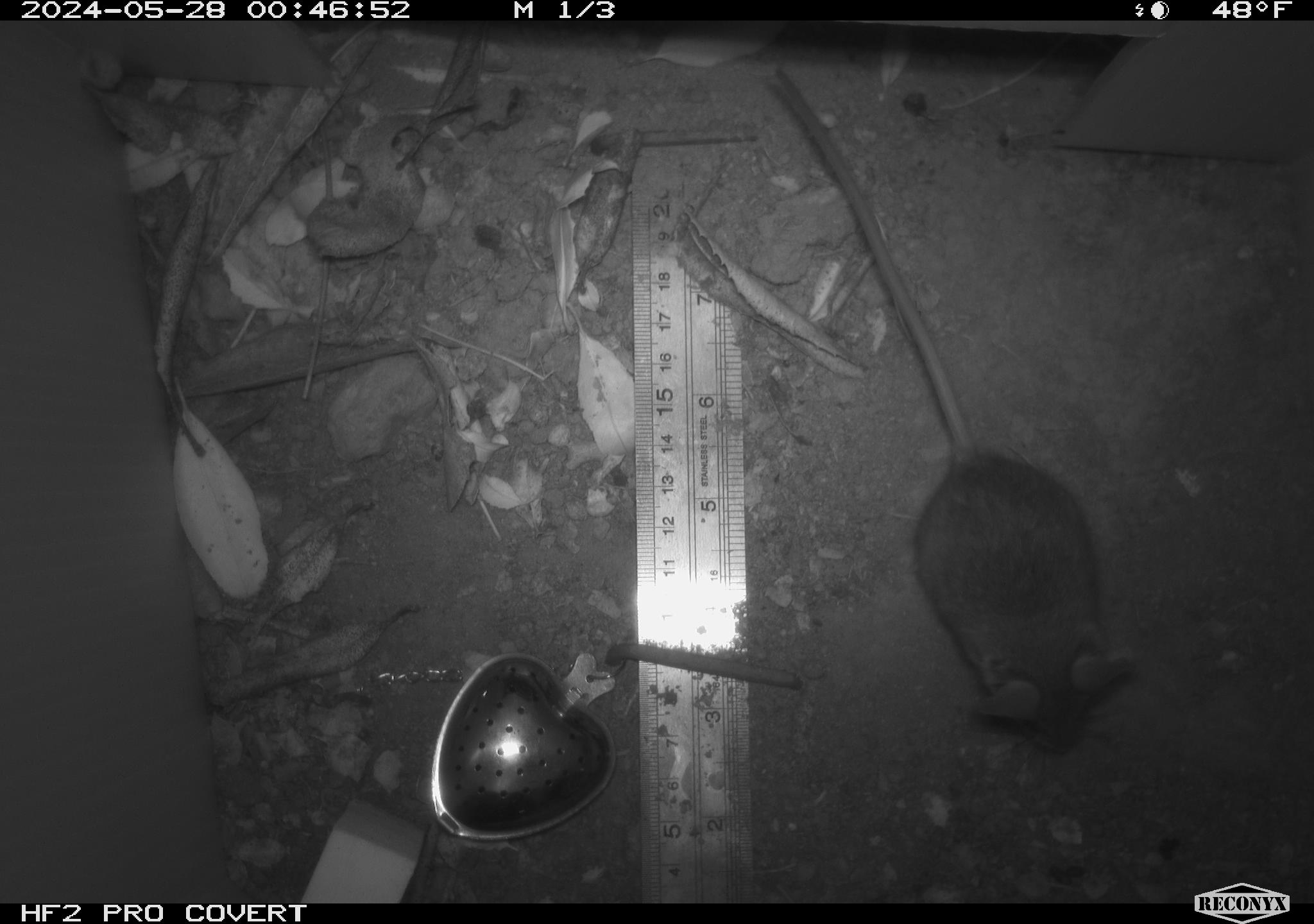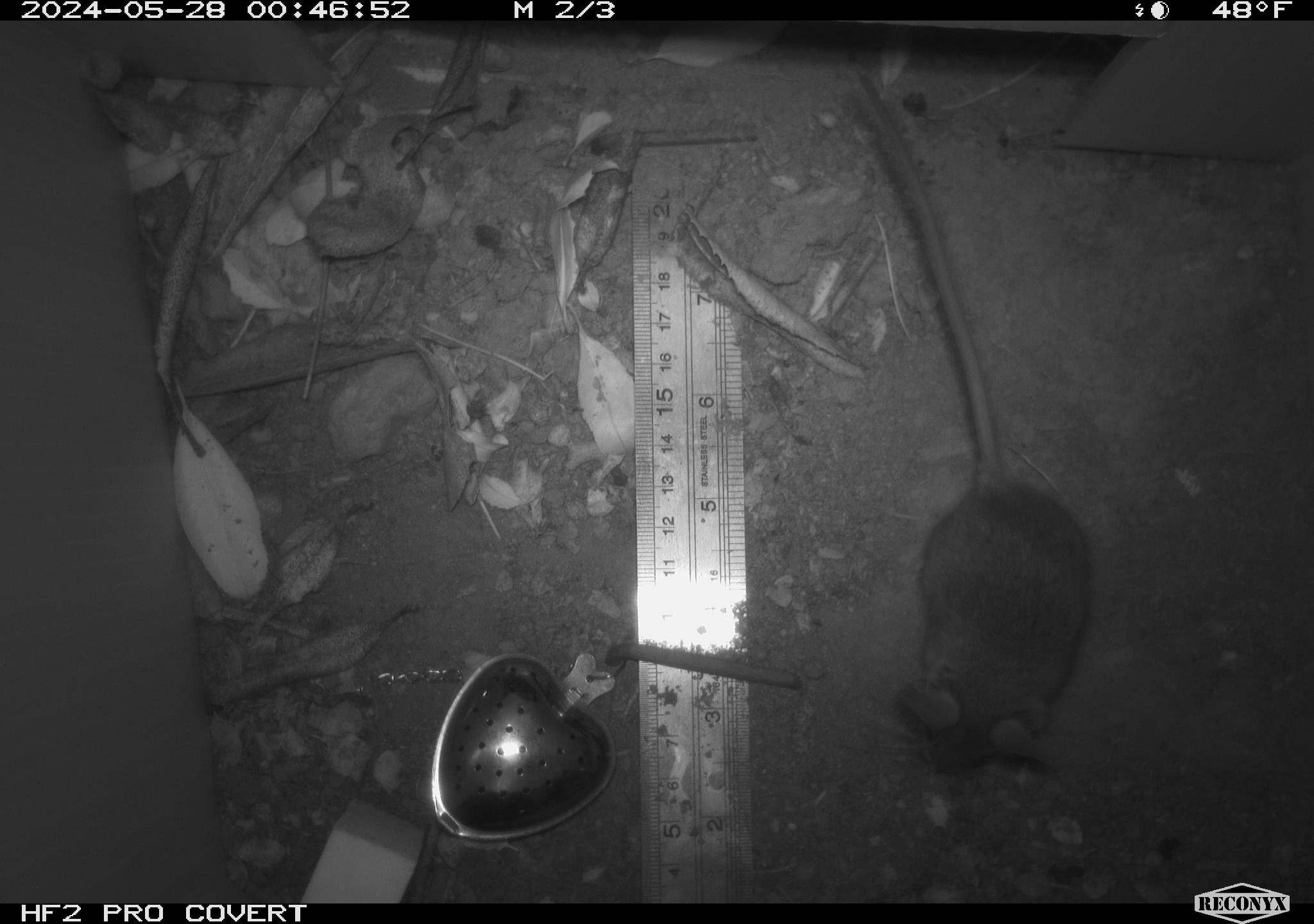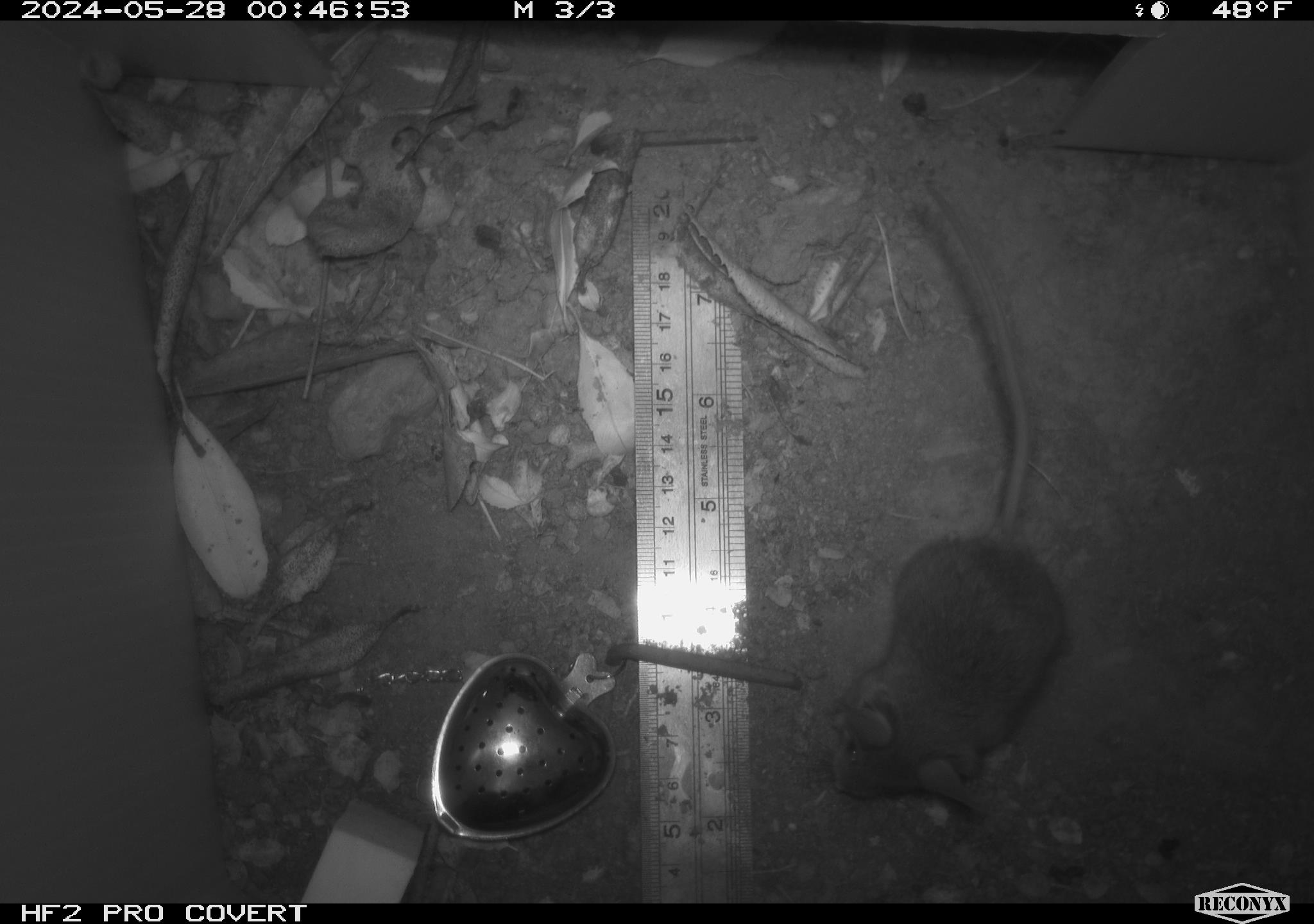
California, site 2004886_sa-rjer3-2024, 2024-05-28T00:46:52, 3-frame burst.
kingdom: Animalia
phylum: Chordata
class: Mammalia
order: Rodentia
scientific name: Rodentia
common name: mouse species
Mouse species (Rodentia).